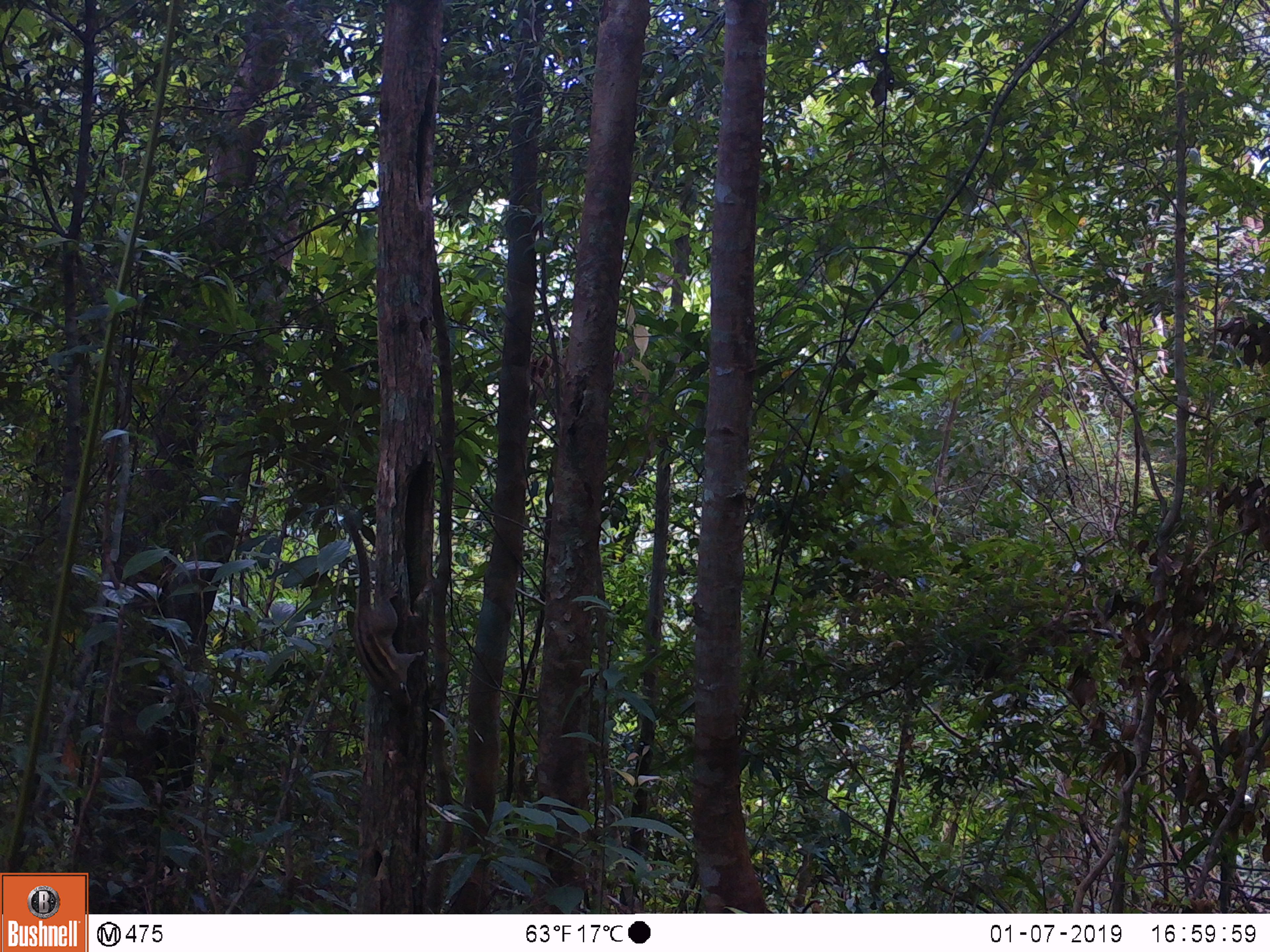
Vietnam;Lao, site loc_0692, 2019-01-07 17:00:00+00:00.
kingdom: Animalia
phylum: Chordata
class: Mammalia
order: Rodentia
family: Sciuridae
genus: Tamiops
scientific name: Tamiops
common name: asian striped squirrels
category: unidentified striped squirrel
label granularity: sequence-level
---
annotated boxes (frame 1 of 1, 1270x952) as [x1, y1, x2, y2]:
unidentified striped squirrel: [343, 518, 427, 712]